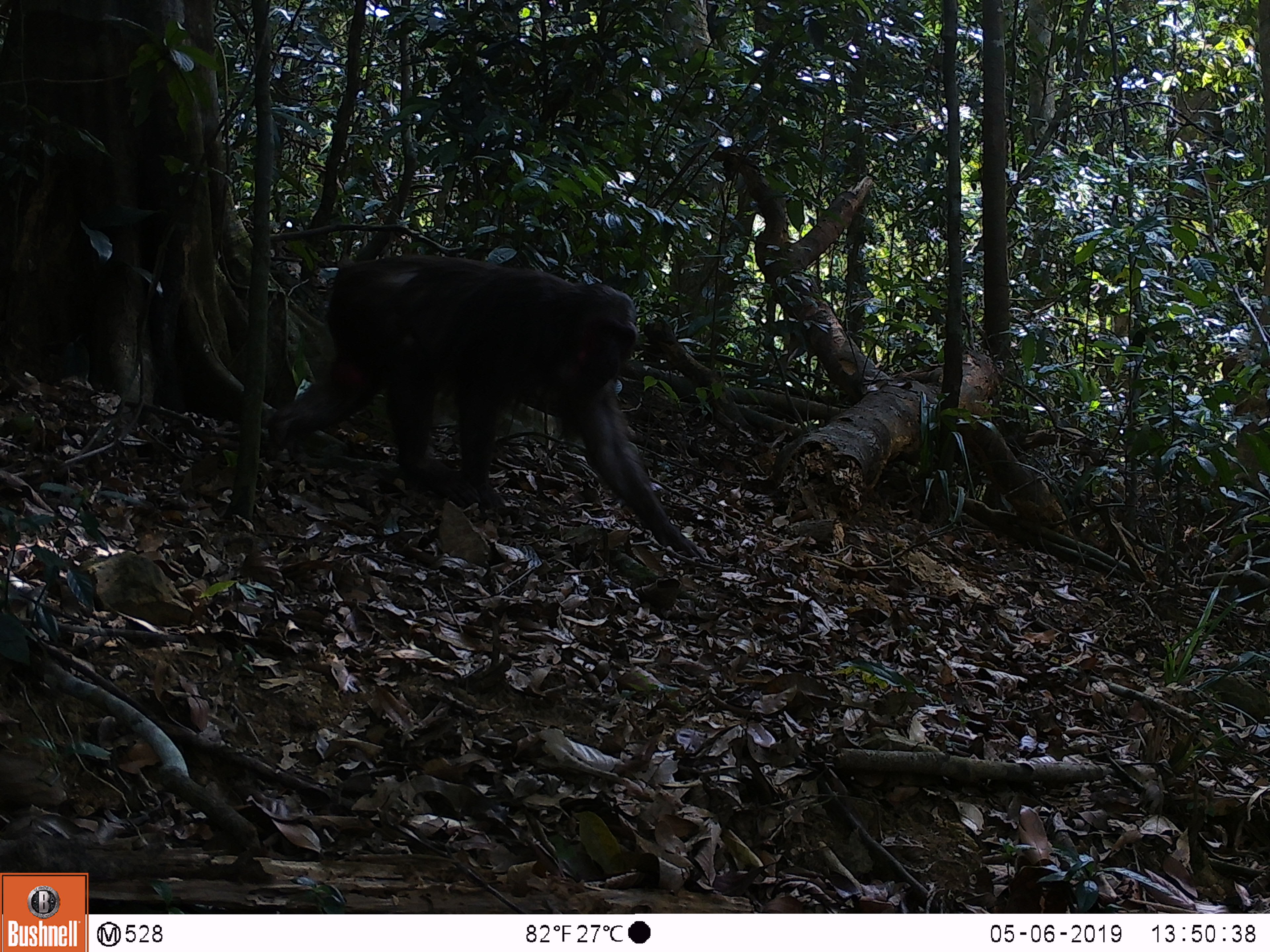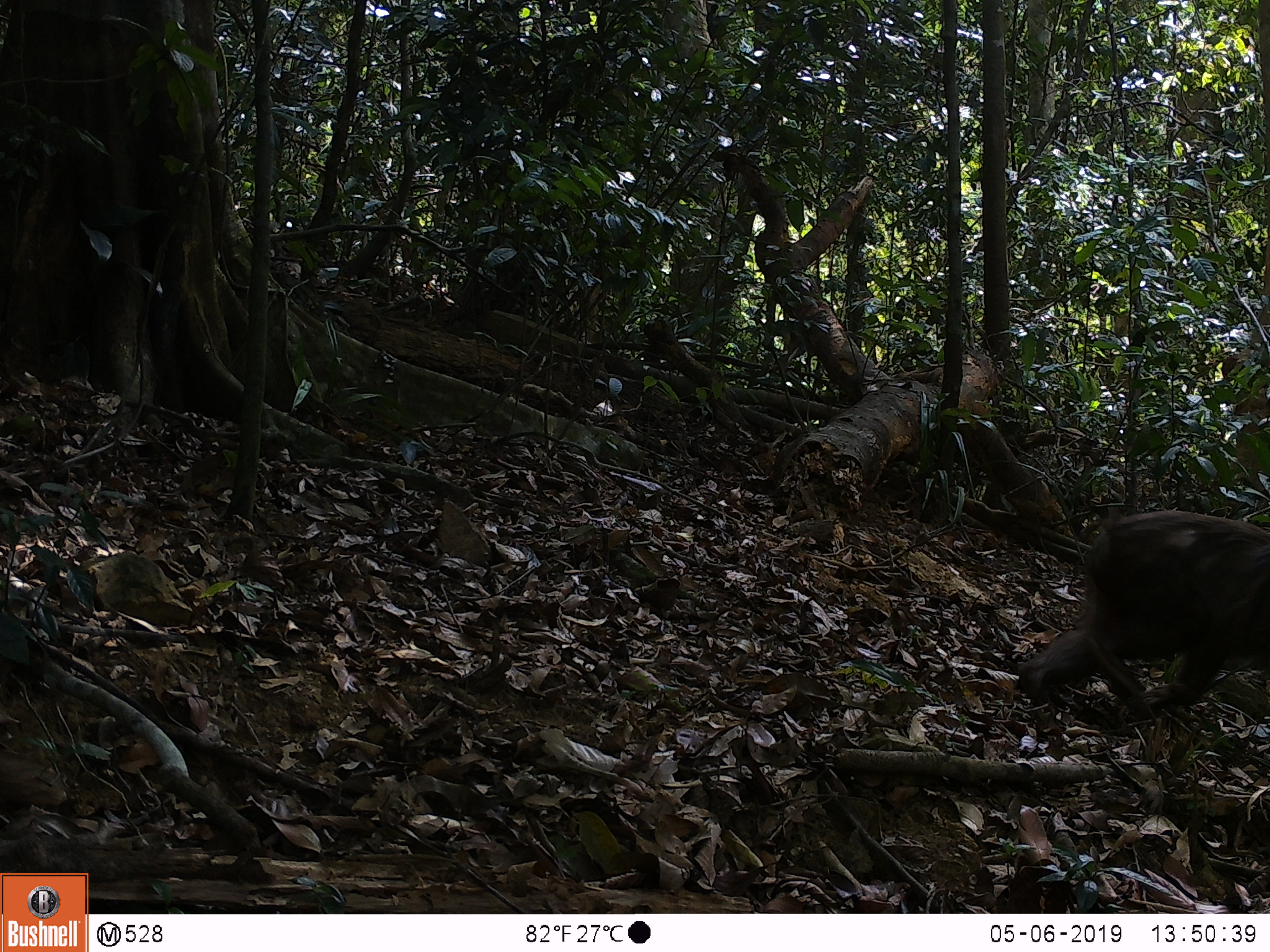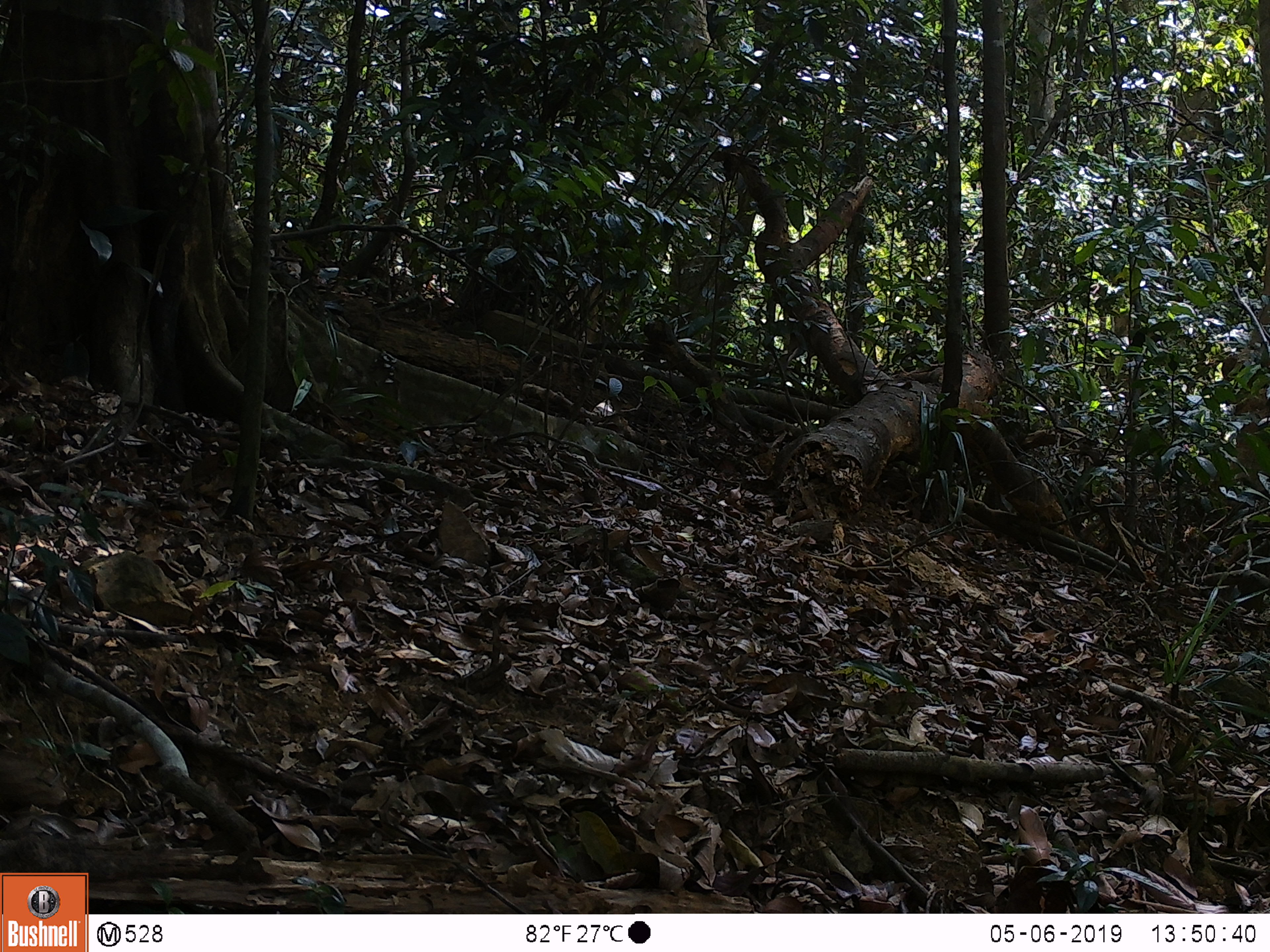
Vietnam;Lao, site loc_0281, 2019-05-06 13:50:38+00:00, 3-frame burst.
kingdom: Animalia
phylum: Chordata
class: Mammalia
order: Primates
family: Cercopithecidae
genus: Macaca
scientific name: Macaca arctoides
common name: stump-tailed macaque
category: stump tailed macaque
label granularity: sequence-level